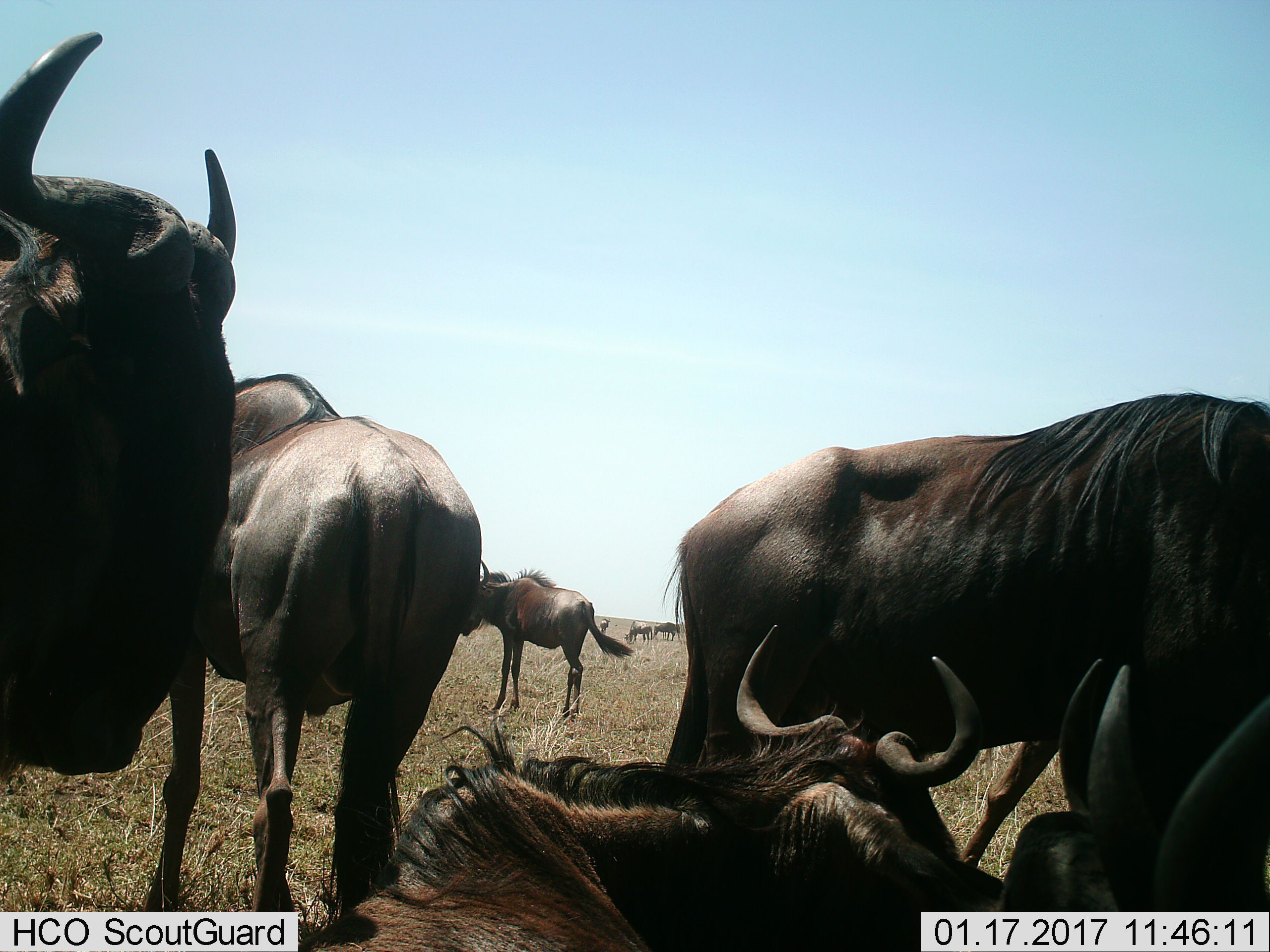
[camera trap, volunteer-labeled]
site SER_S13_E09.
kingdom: Animalia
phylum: Chordata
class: Mammalia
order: Artiodactyla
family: Bovidae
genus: Connochaetes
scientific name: Connochaetes taurinus taurinus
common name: blue wildebeest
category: wildebeestblue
Wildebeestblue (blue wildebeest) (Connochaetes taurinus taurinus), count 8. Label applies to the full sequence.